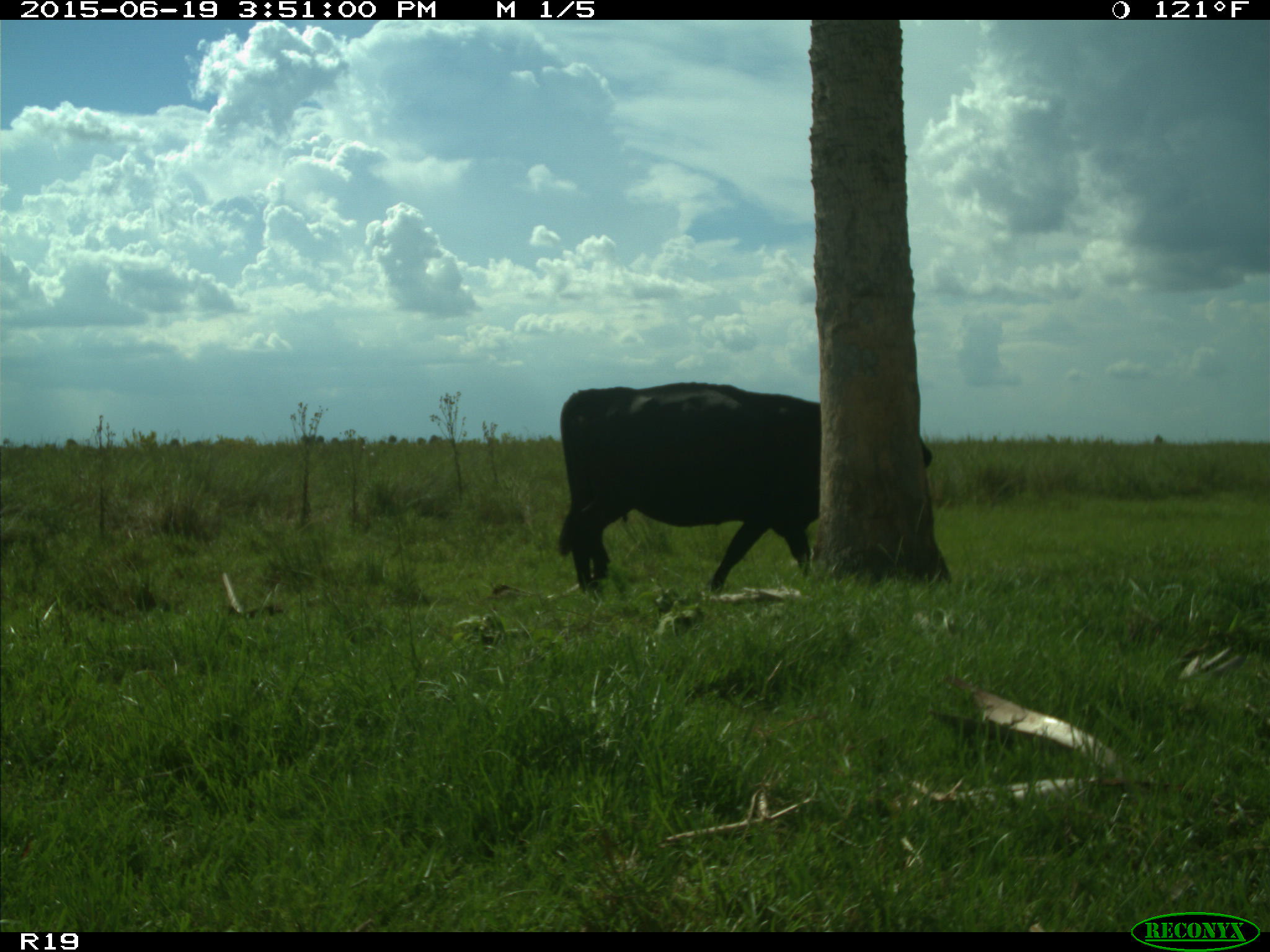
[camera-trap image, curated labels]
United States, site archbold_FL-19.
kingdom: Animalia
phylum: Chordata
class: Mammalia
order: Artiodactyla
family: Bovidae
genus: Bos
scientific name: Bos taurus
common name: domestic cow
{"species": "Bos taurus (domestic cow)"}